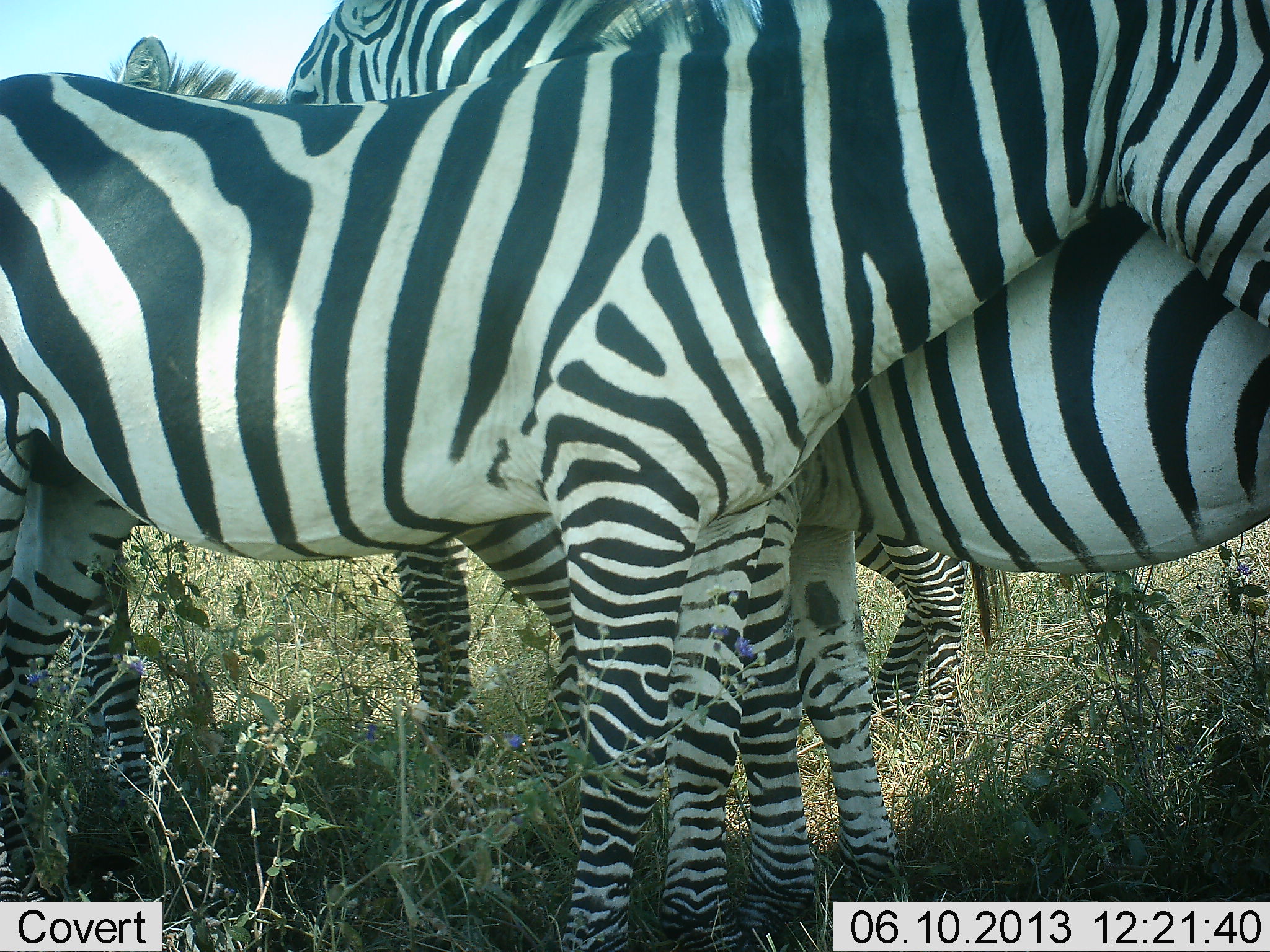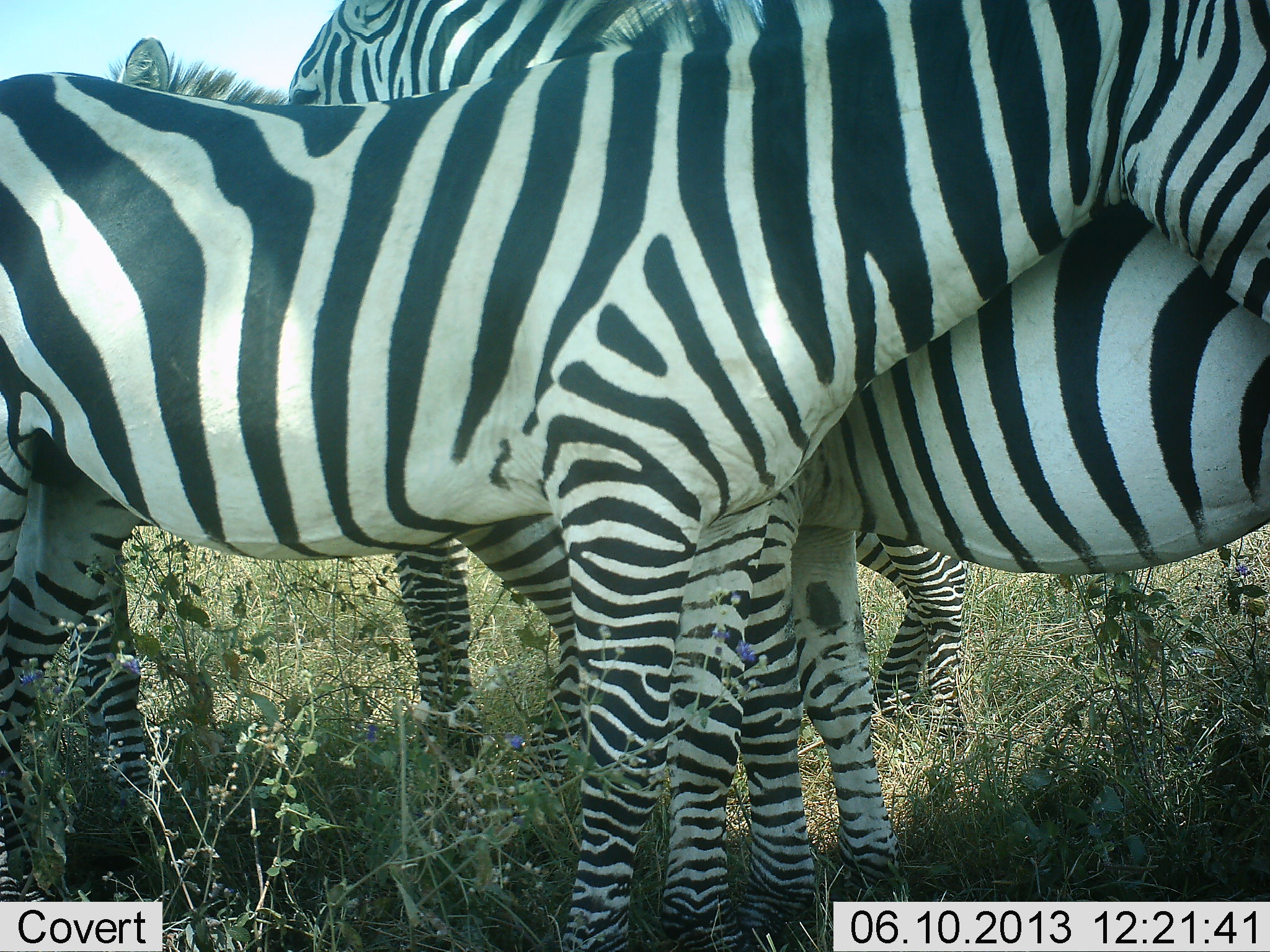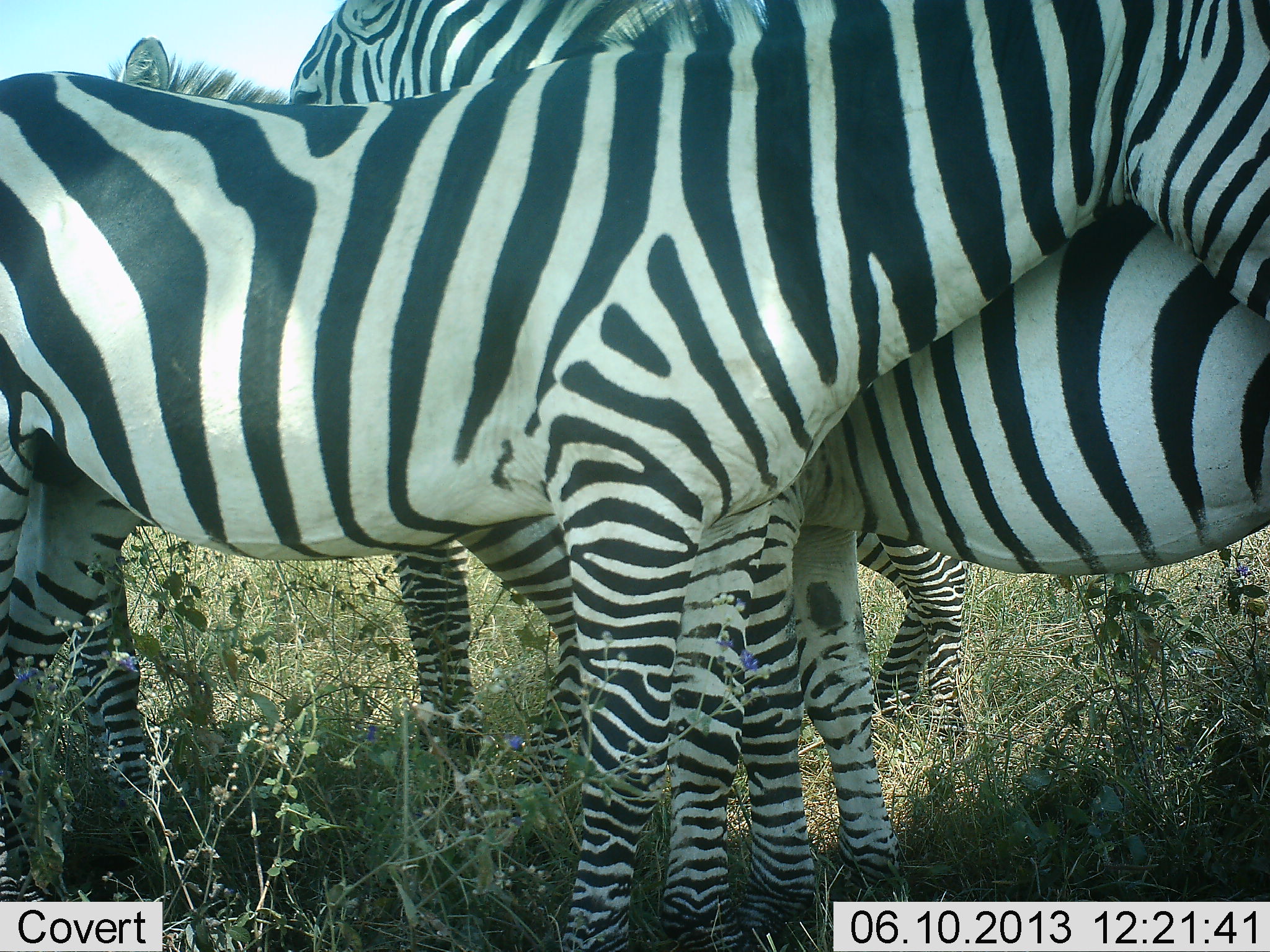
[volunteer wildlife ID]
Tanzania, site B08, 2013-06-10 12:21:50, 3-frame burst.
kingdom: Animalia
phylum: Chordata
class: Mammalia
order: Perissodactyla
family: Equidae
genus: Equus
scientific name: Equus quagga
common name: plains zebra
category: zebra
Zebra (plains zebra) (Equus quagga), count 3. Behavior (volunteer vote fractions): standing 84%, resting 12%, moving 0%, interacting 32%. Young present (vote fraction): 8%. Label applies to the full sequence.